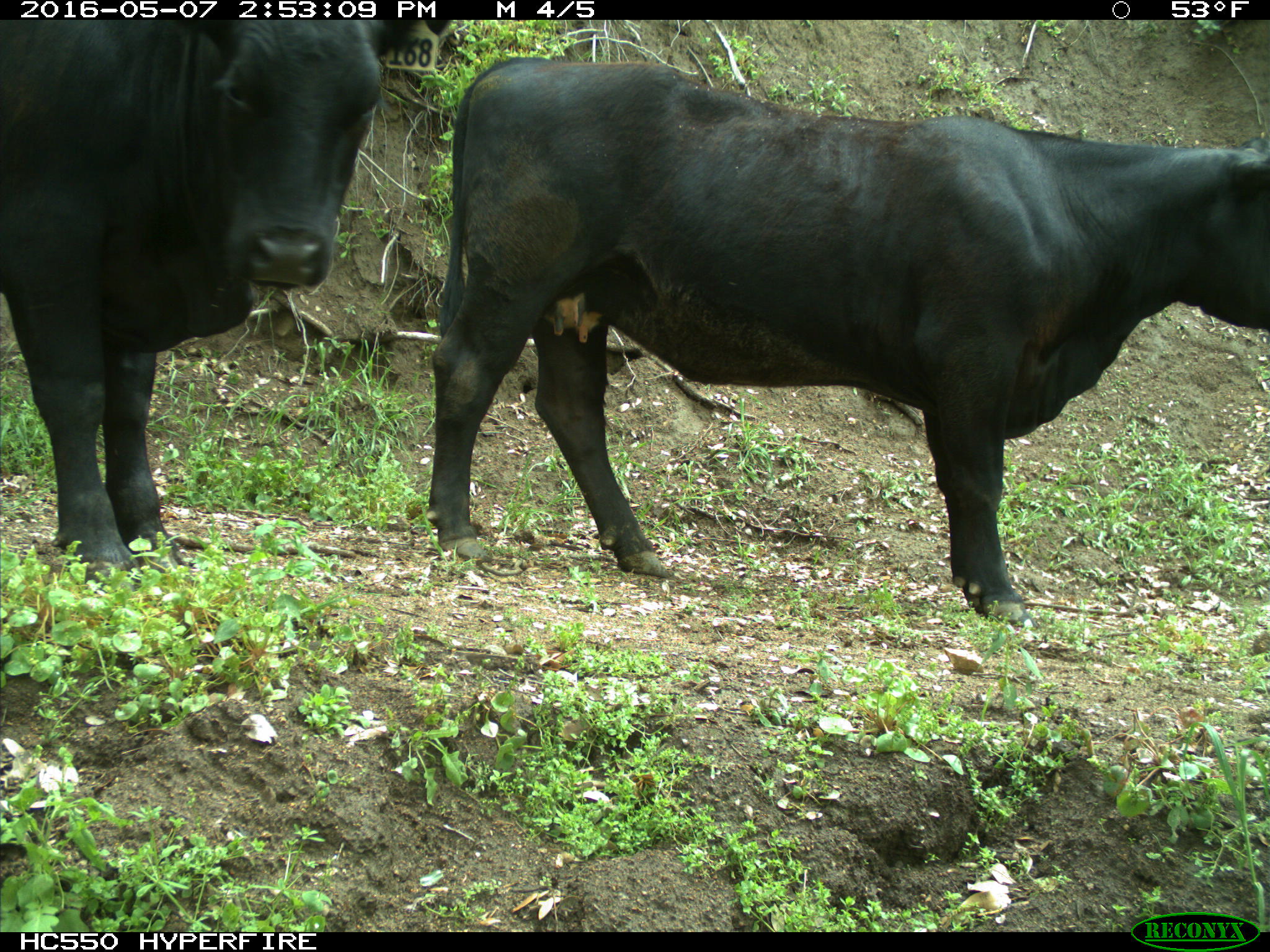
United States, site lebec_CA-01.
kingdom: Animalia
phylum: Chordata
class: Mammalia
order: Artiodactyla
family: Bovidae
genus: Bos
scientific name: Bos taurus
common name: domestic cow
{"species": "Bos taurus (domestic cow)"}